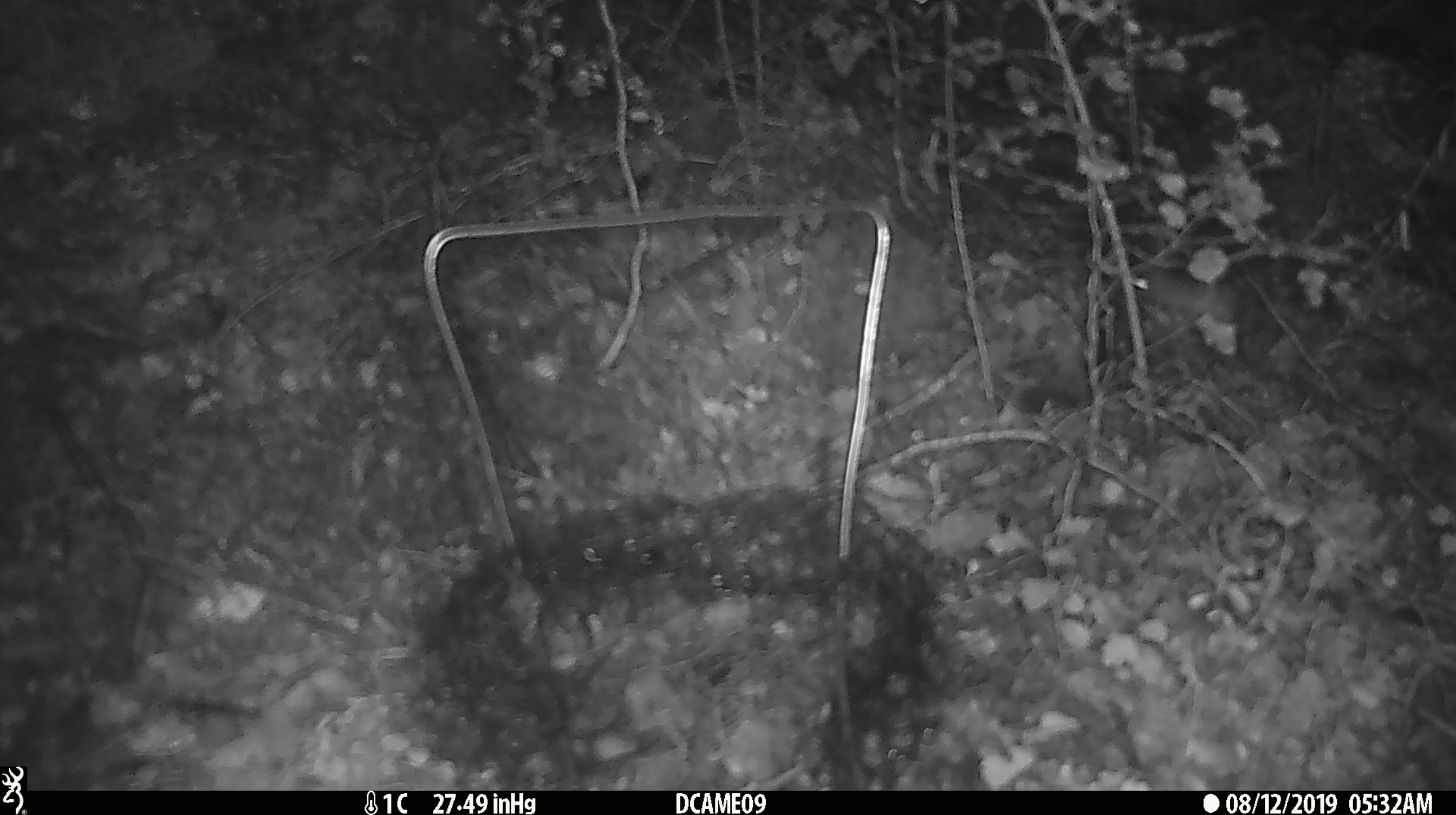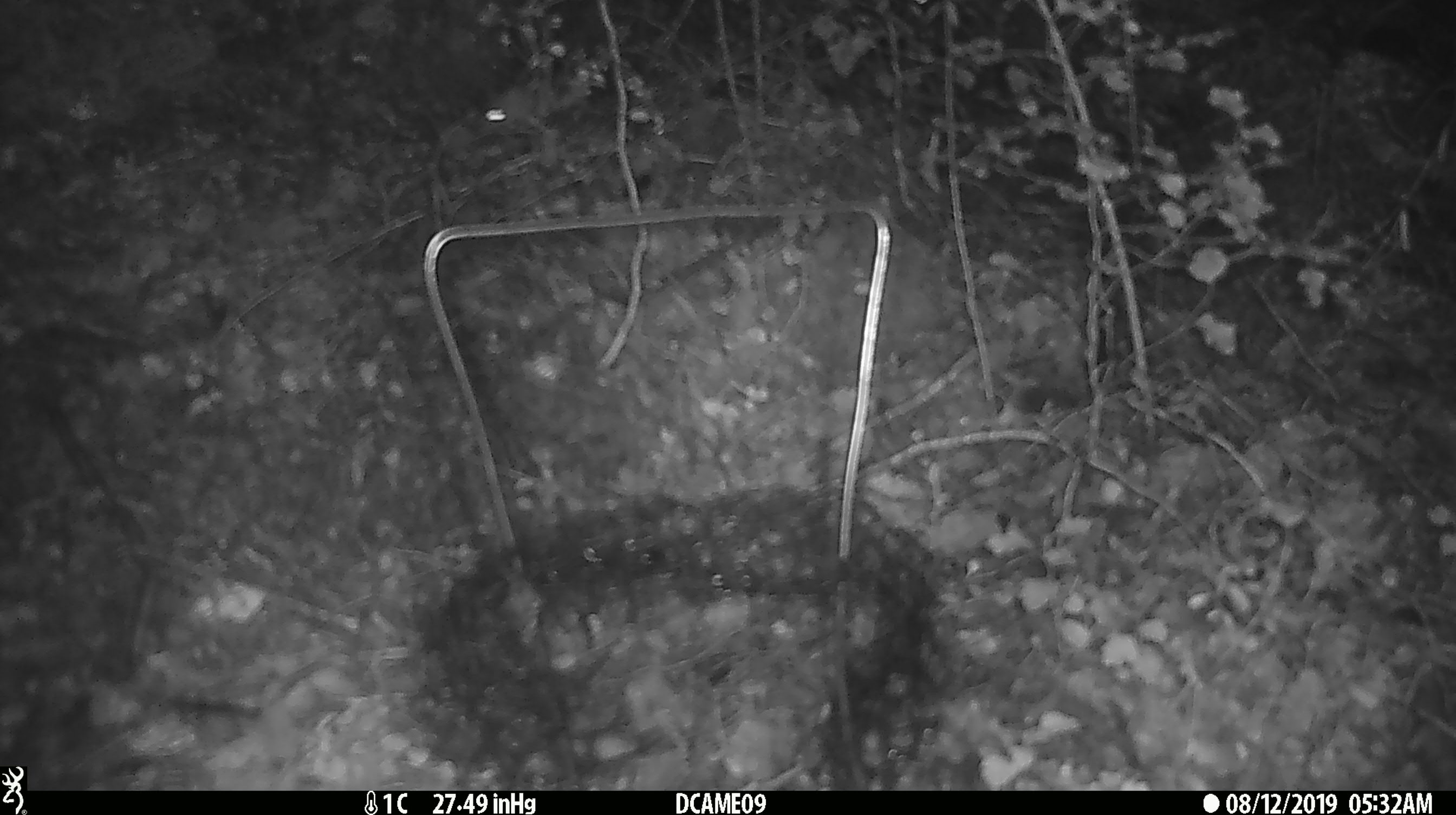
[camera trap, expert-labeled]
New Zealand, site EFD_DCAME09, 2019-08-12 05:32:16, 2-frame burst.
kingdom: Animalia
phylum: Chordata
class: Mammalia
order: Rodentia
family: Muridae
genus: Mus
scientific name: Mus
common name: mouse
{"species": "mouse (Mus)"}